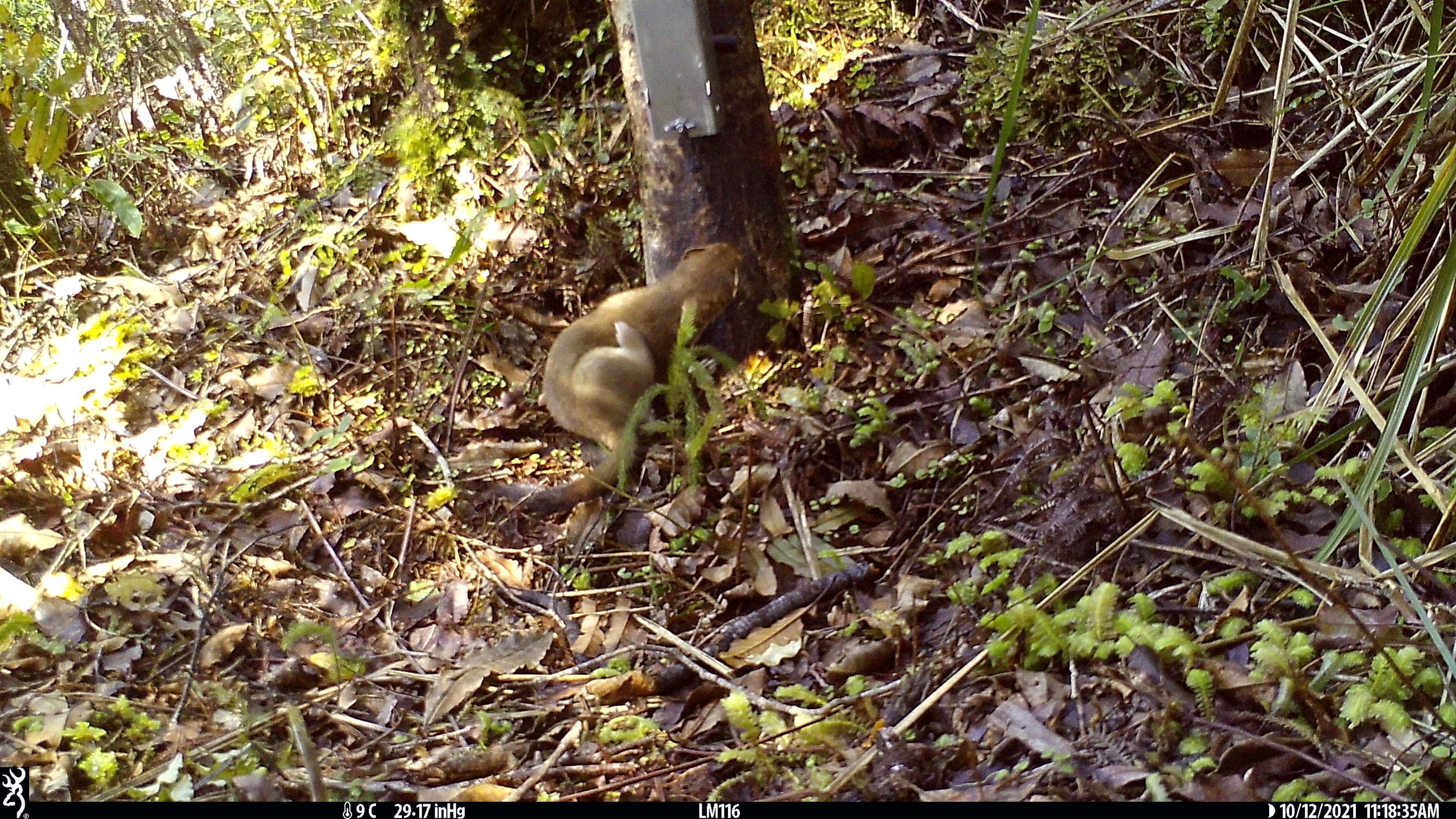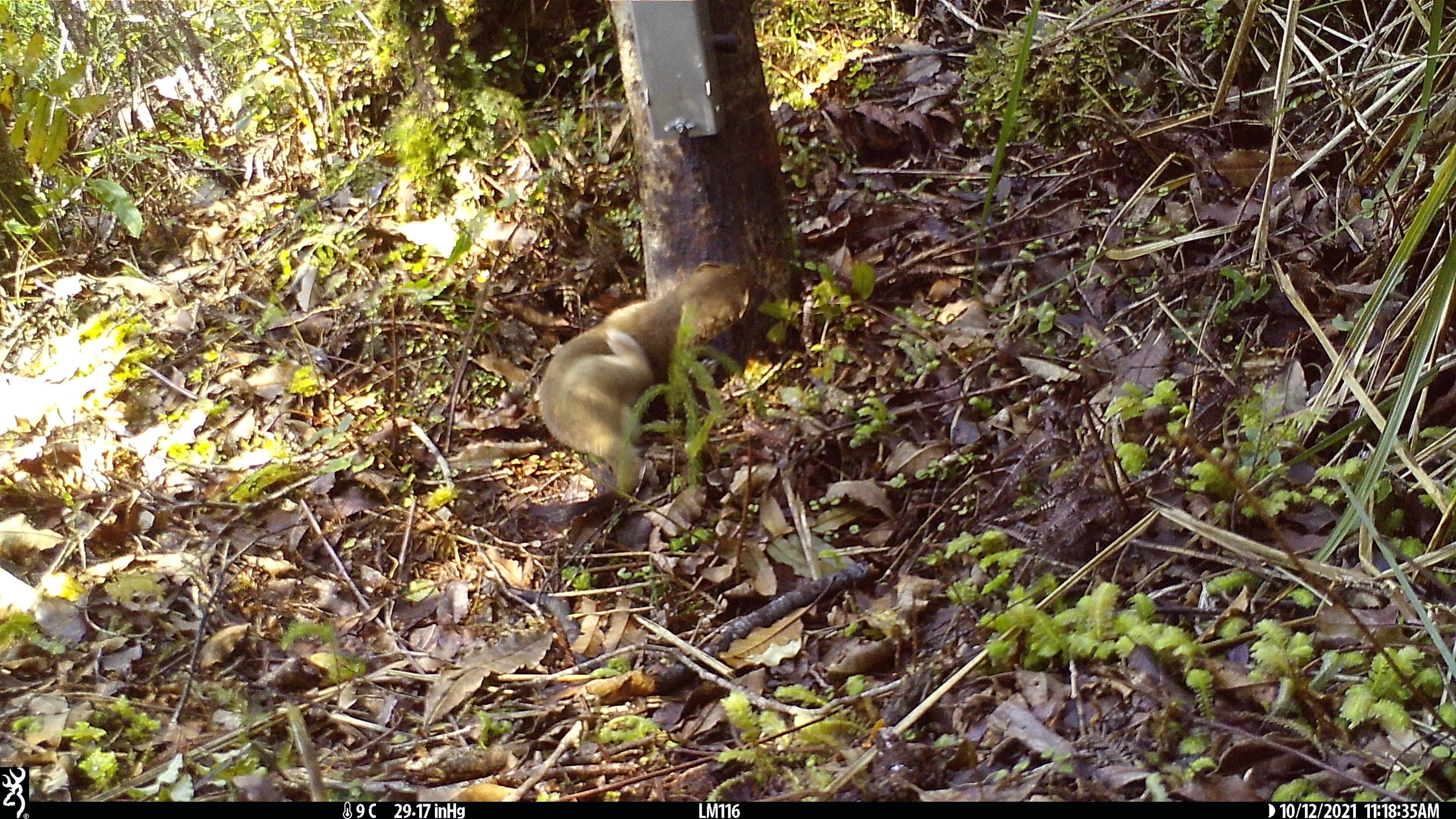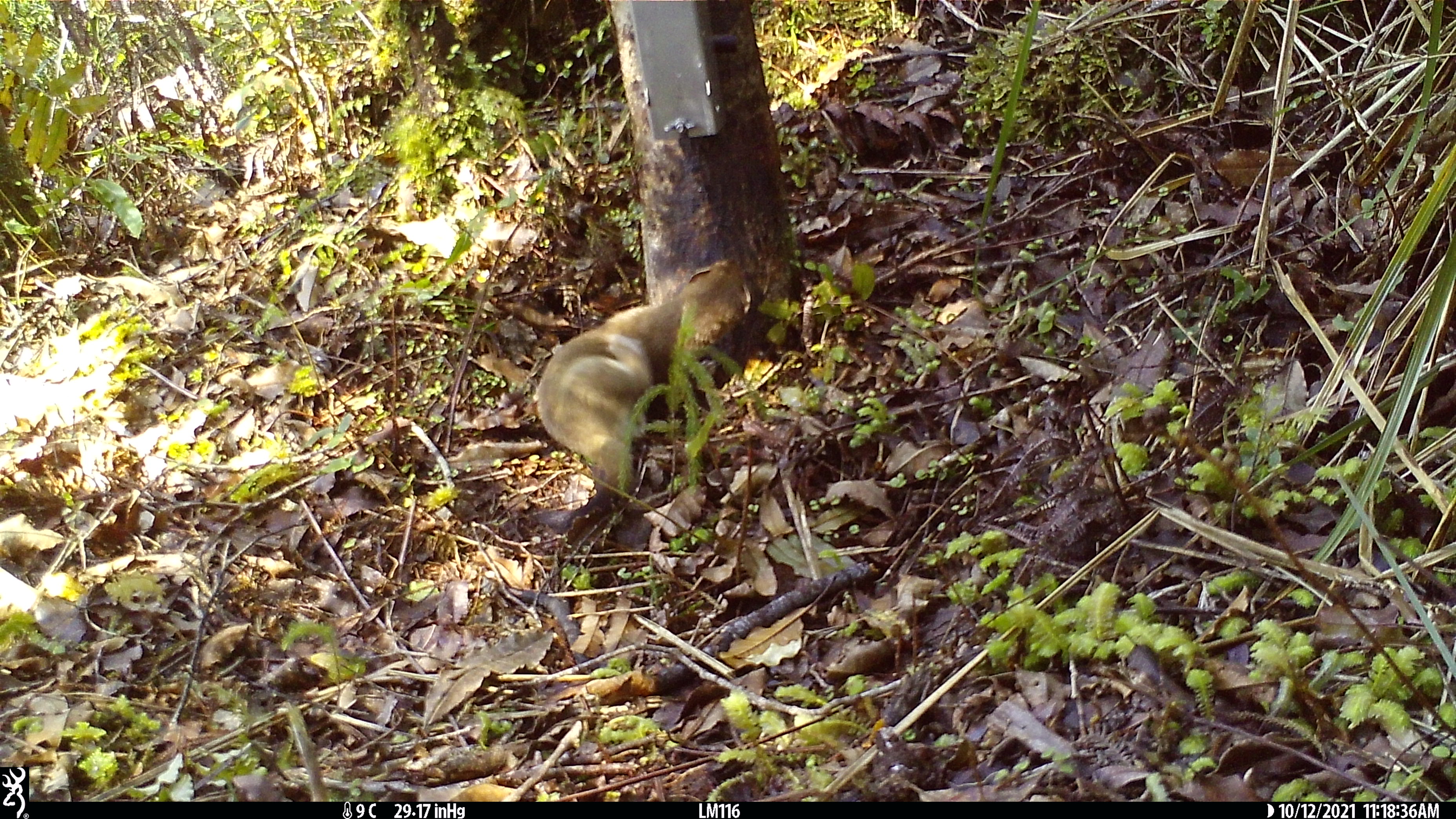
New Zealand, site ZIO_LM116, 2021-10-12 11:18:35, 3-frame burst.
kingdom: Animalia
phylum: Chordata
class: Mammalia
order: Carnivora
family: Mustelidae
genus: Mustela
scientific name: Mustela erminea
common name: stoat